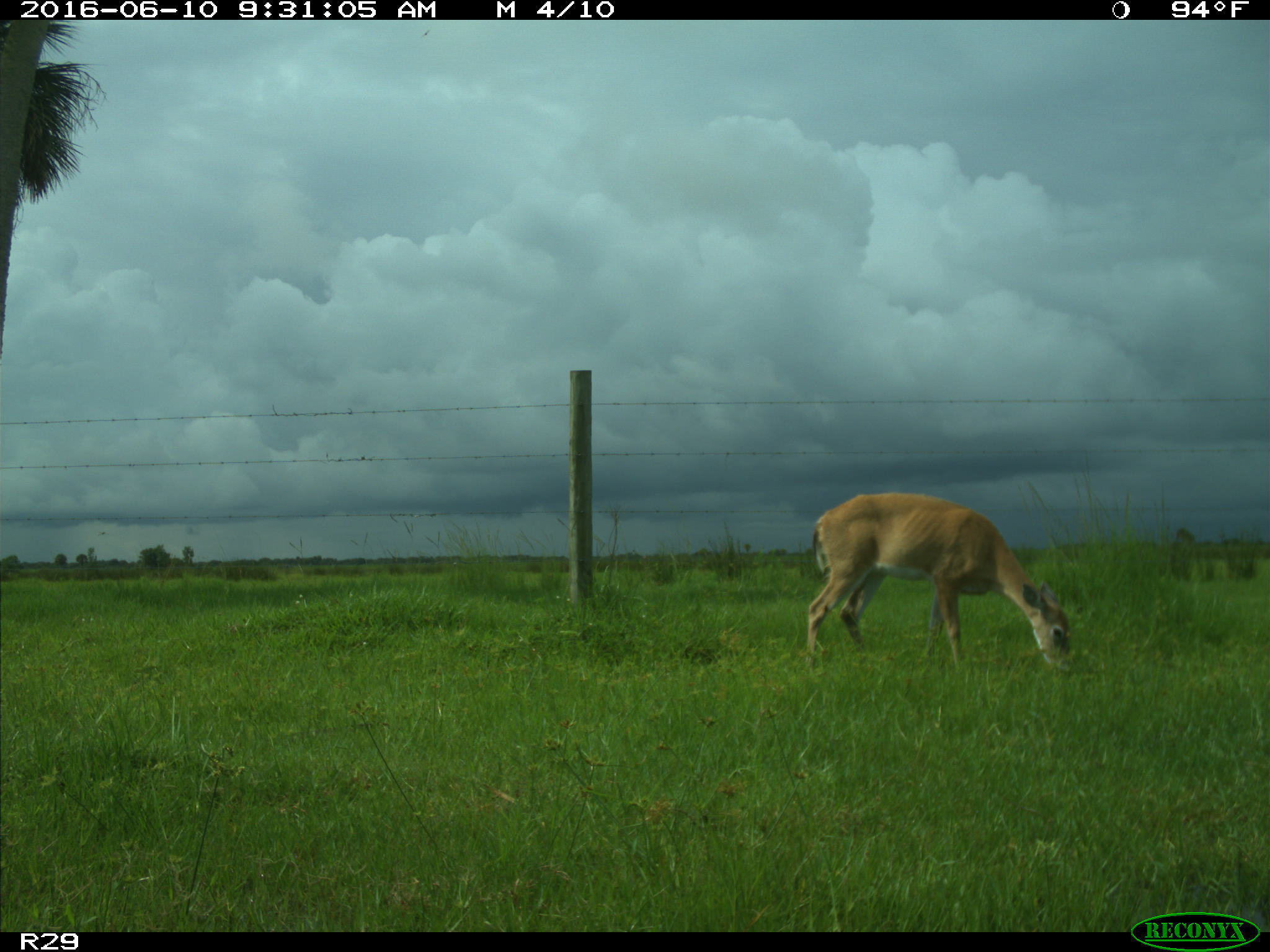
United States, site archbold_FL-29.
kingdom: Animalia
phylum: Chordata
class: Mammalia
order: Artiodactyla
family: Cervidae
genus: Odocoileus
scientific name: Odocoileus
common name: deer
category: unidentified deer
Unidentified deer (deer) (Odocoileus).